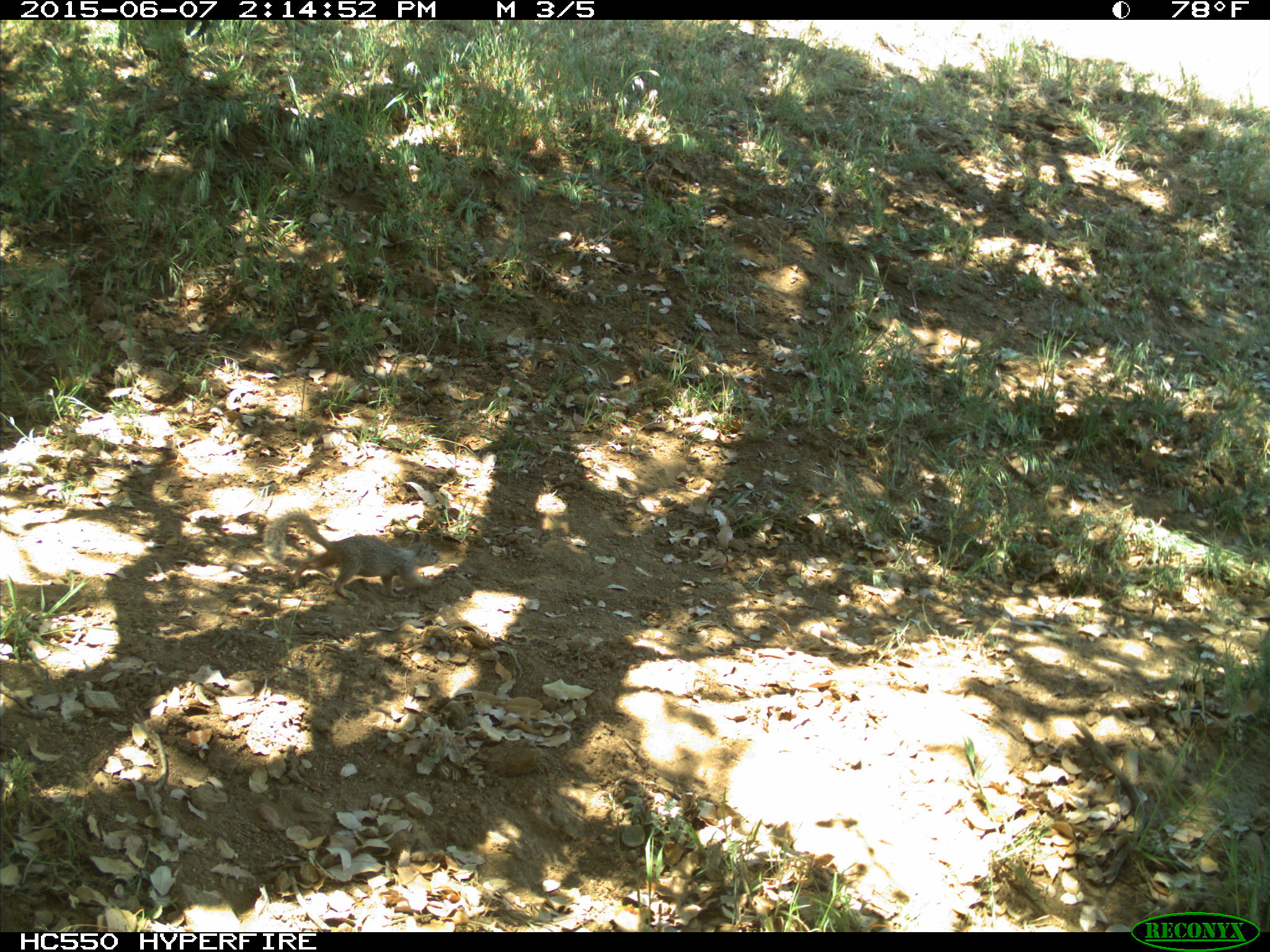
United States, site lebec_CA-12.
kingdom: Animalia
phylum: Chordata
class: Mammalia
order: Rodentia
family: Sciuridae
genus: Otospermophilus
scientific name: Otospermophilus beecheyi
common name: california ground squirrel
Otospermophilus beecheyi (california ground squirrel).